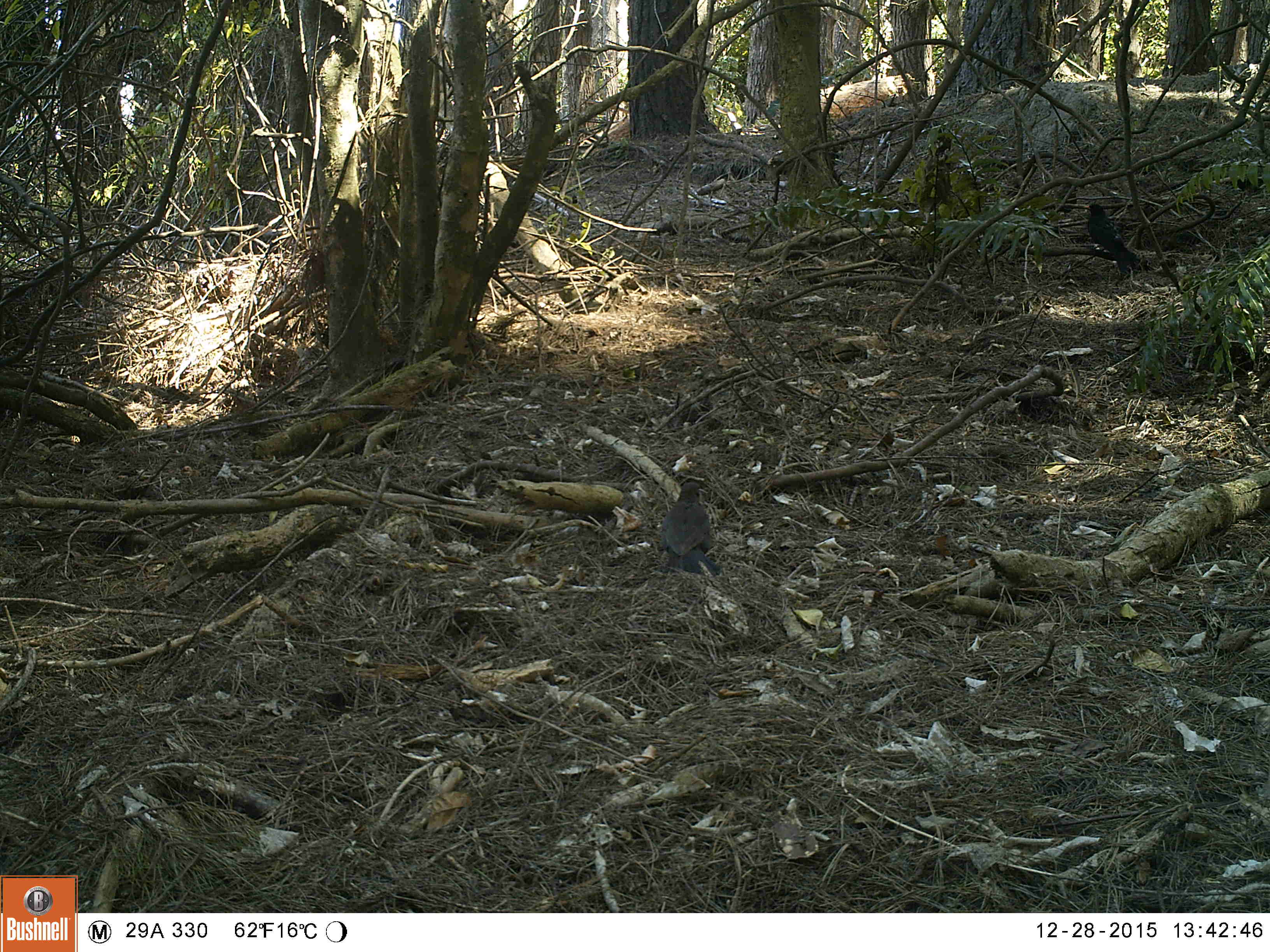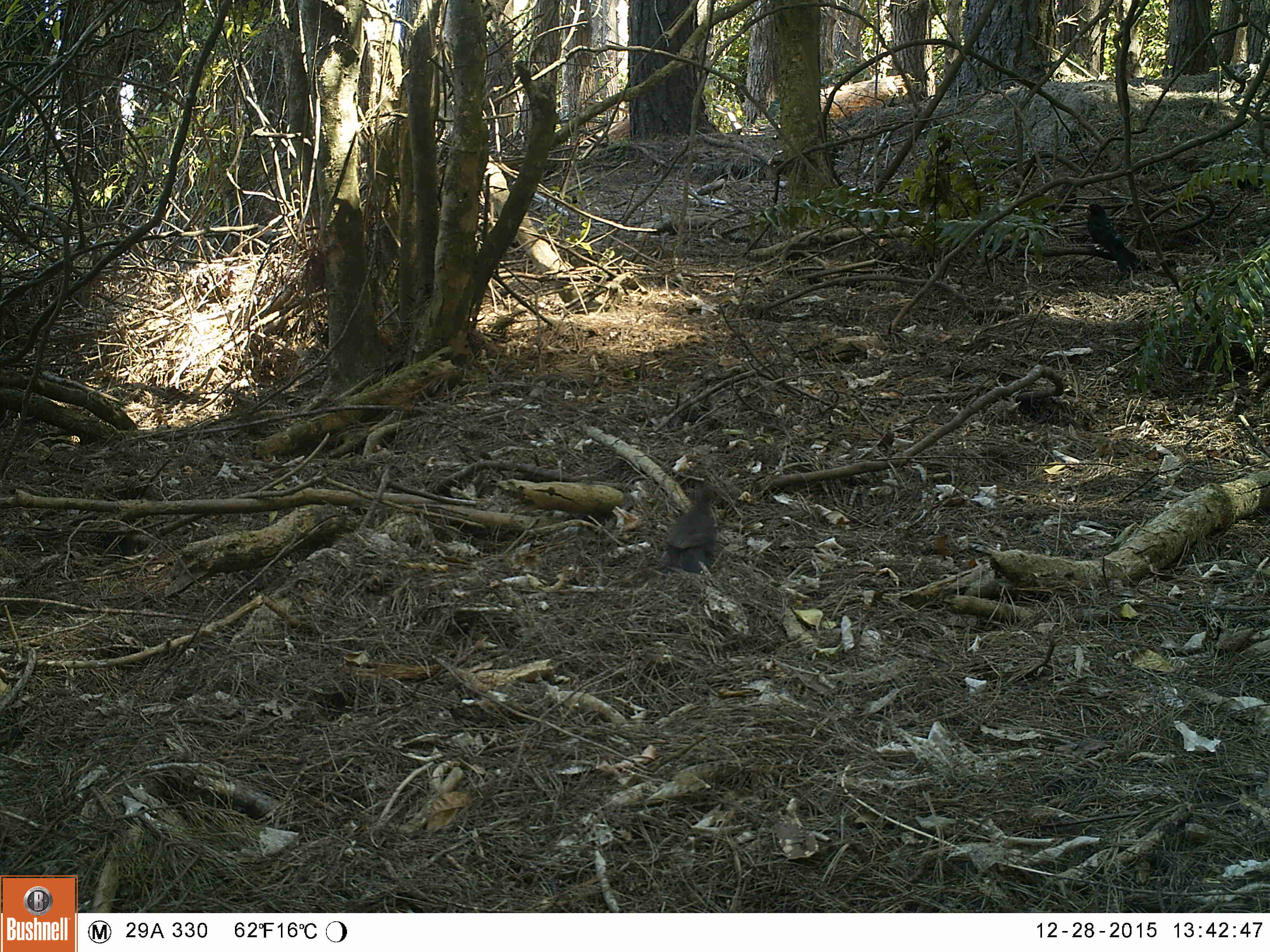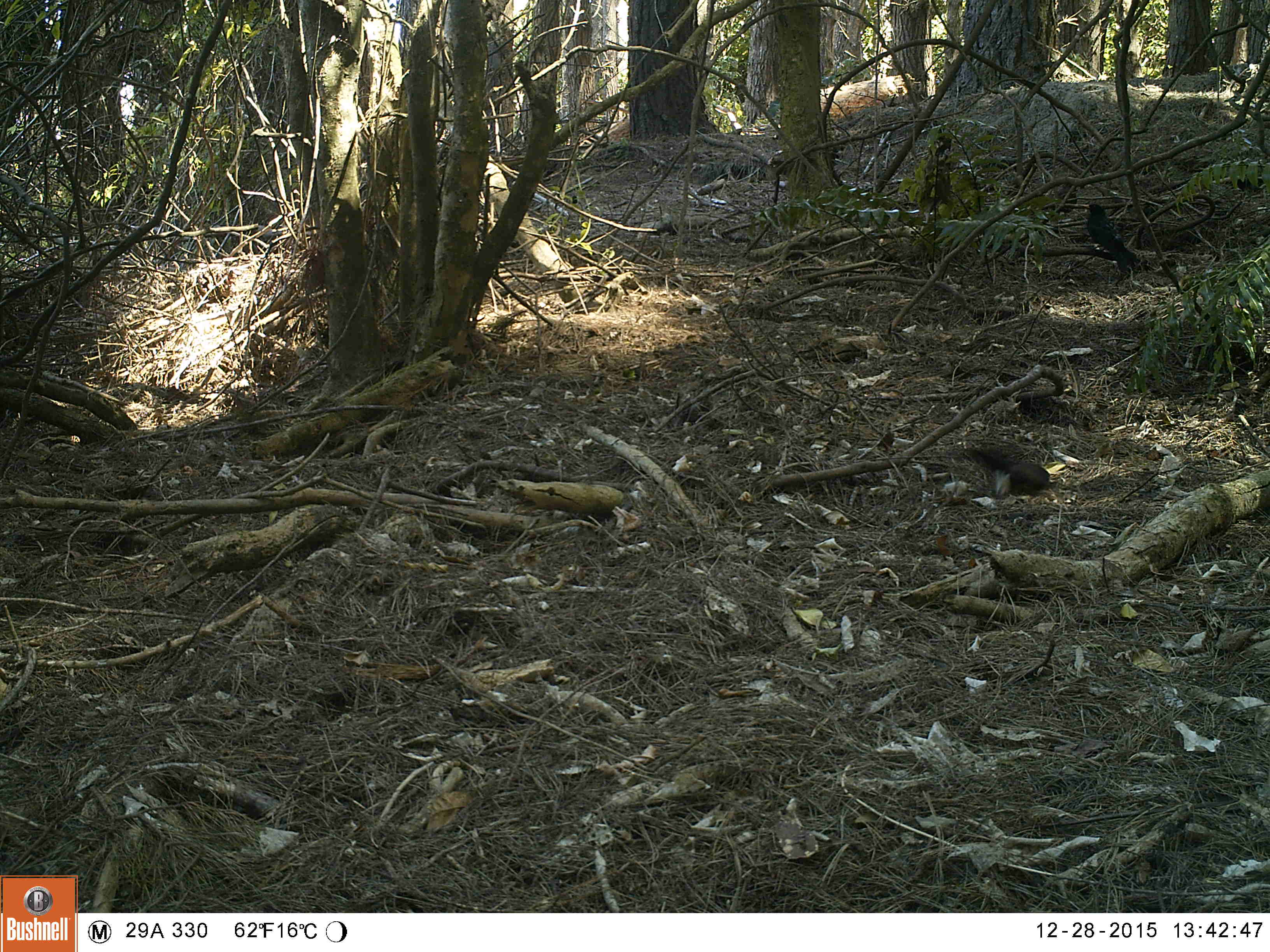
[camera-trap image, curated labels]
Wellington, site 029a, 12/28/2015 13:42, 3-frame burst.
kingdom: Animalia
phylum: Chordata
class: Aves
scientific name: Aves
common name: bird